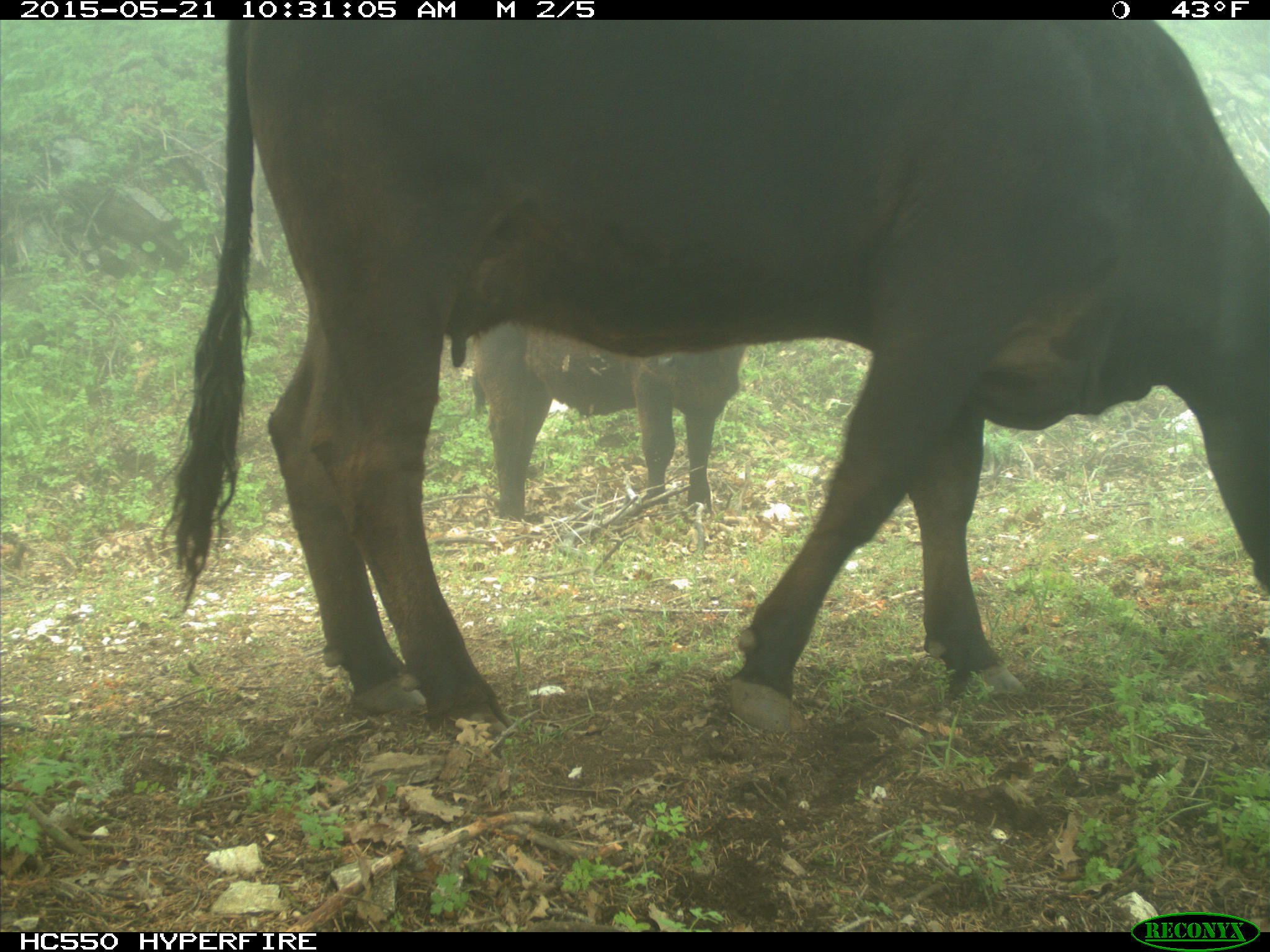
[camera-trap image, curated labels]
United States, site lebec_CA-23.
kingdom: Animalia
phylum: Chordata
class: Mammalia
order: Artiodactyla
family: Bovidae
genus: Bos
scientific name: Bos taurus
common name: domestic cow